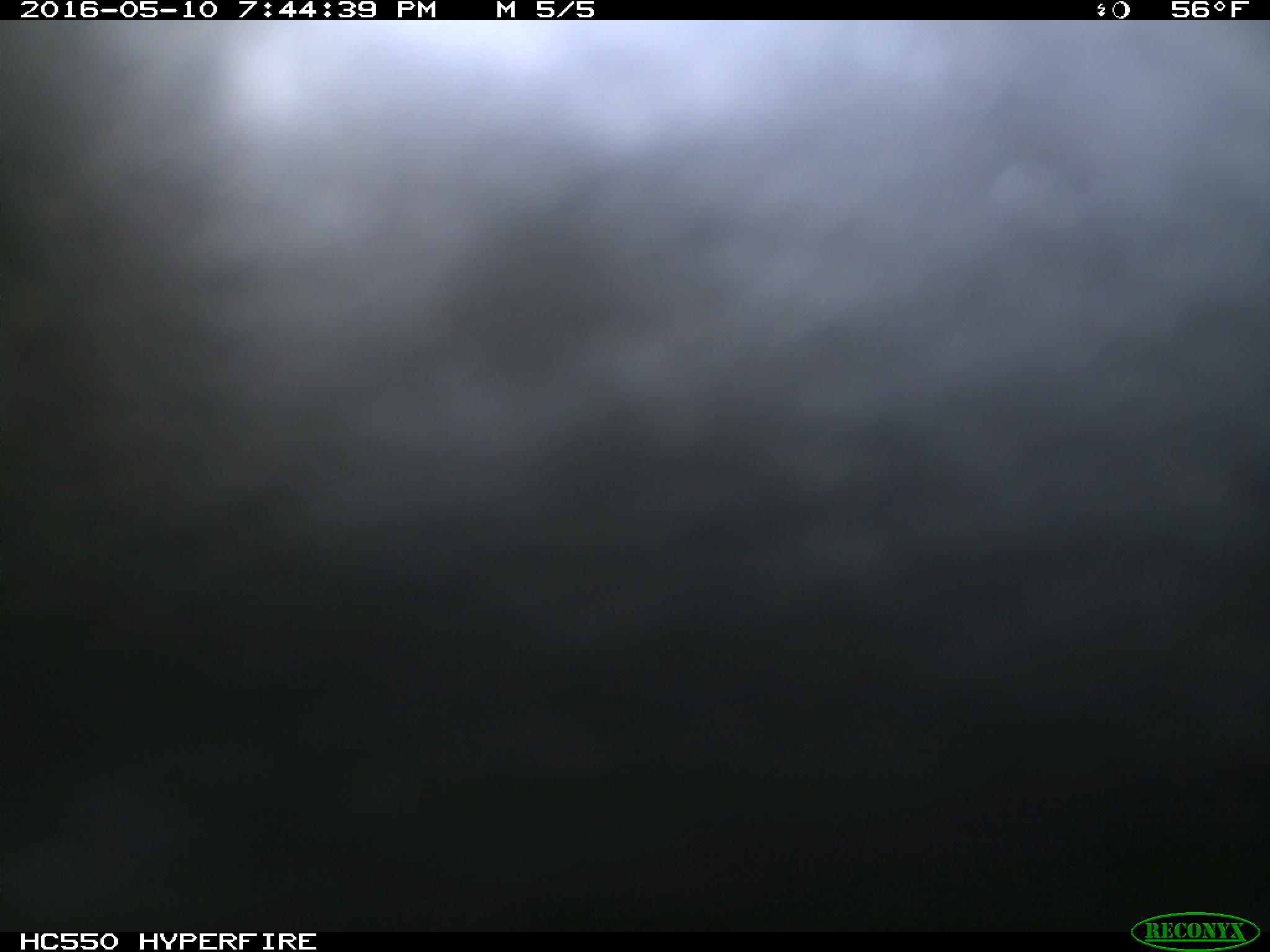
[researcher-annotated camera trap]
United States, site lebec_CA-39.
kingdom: Animalia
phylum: Chordata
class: Mammalia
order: Artiodactyla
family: Bovidae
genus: Bos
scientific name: Bos taurus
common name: domestic cow